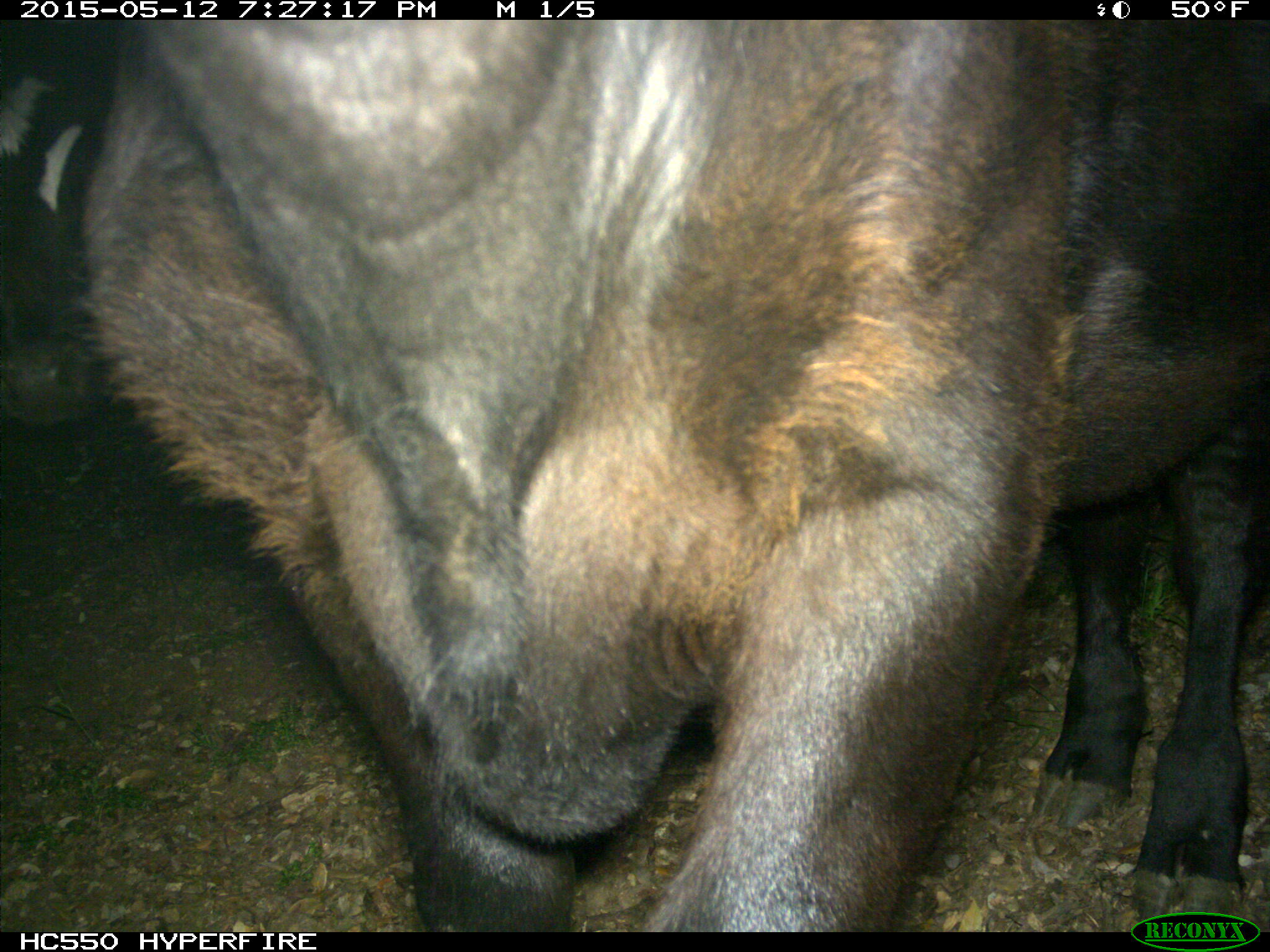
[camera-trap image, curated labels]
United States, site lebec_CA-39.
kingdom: Animalia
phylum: Chordata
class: Mammalia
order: Artiodactyla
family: Bovidae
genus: Bos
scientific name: Bos taurus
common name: domestic cow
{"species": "Bos taurus (domestic cow)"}